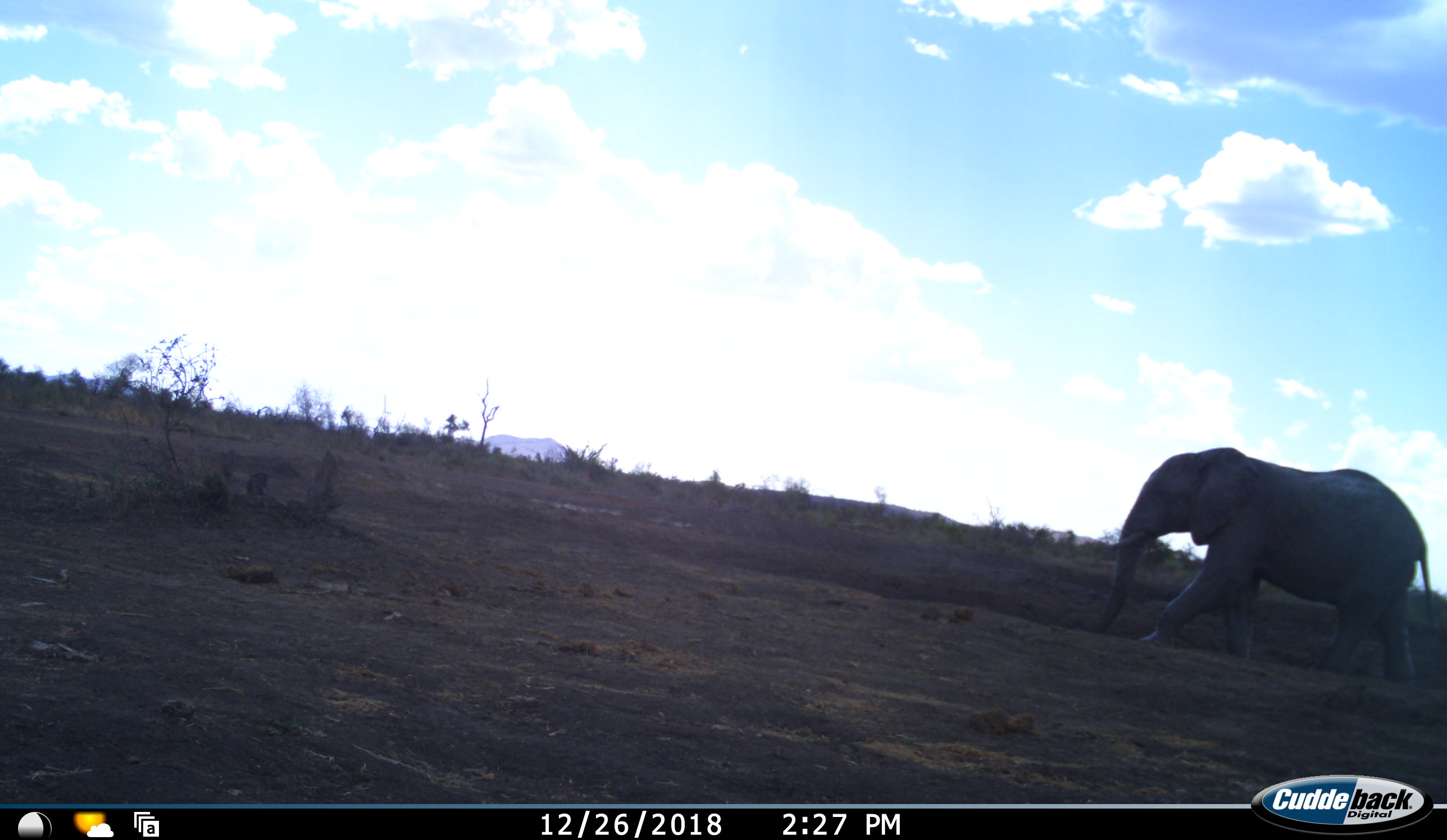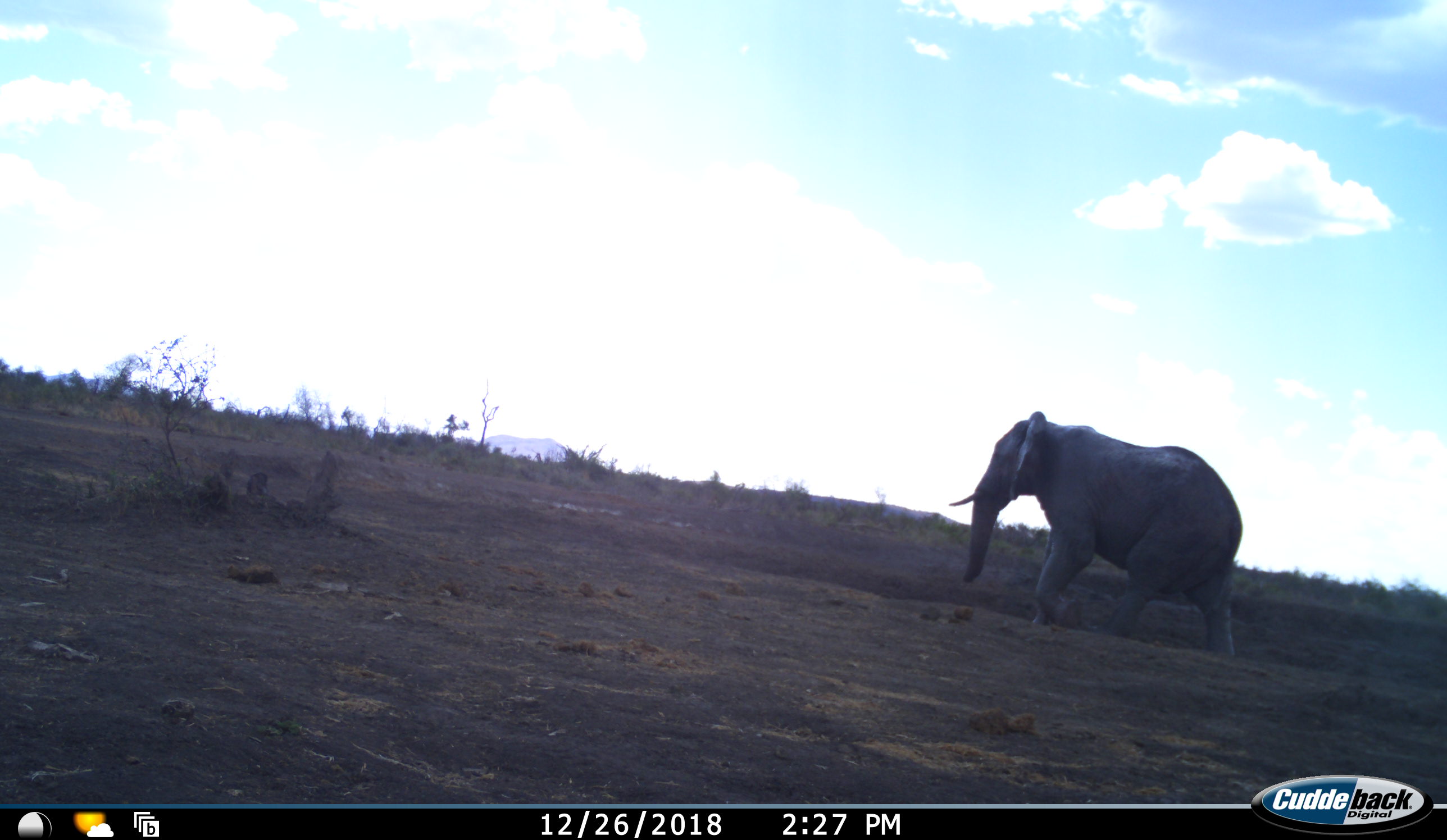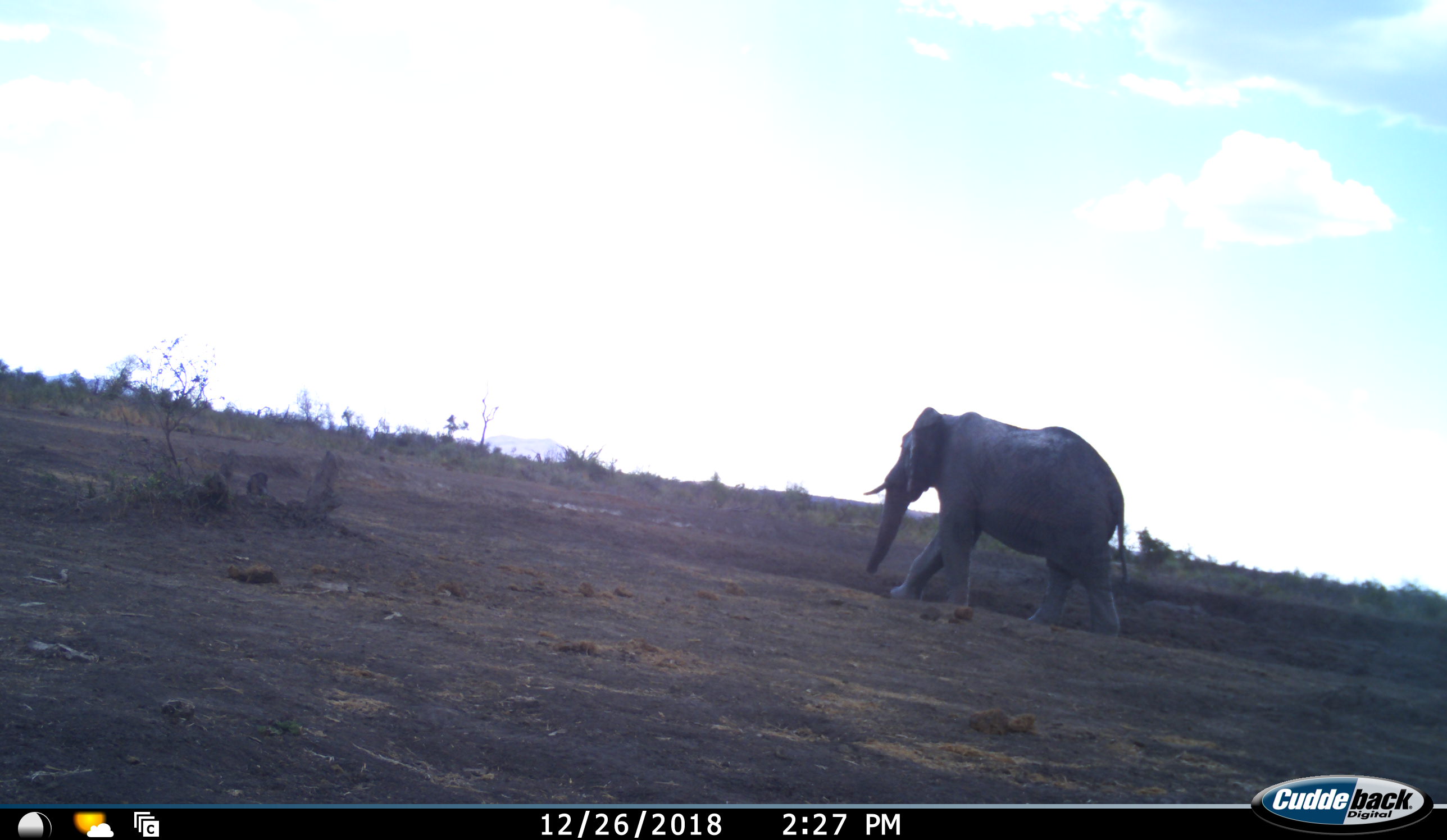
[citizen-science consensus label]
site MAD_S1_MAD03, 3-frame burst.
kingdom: Animalia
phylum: Chordata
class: Mammalia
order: Proboscidea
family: Elephantidae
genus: Loxodonta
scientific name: Loxodonta africana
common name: african bush elephant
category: elephant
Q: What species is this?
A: Elephant (african bush elephant) (Loxodonta africana).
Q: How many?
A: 1.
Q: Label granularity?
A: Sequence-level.